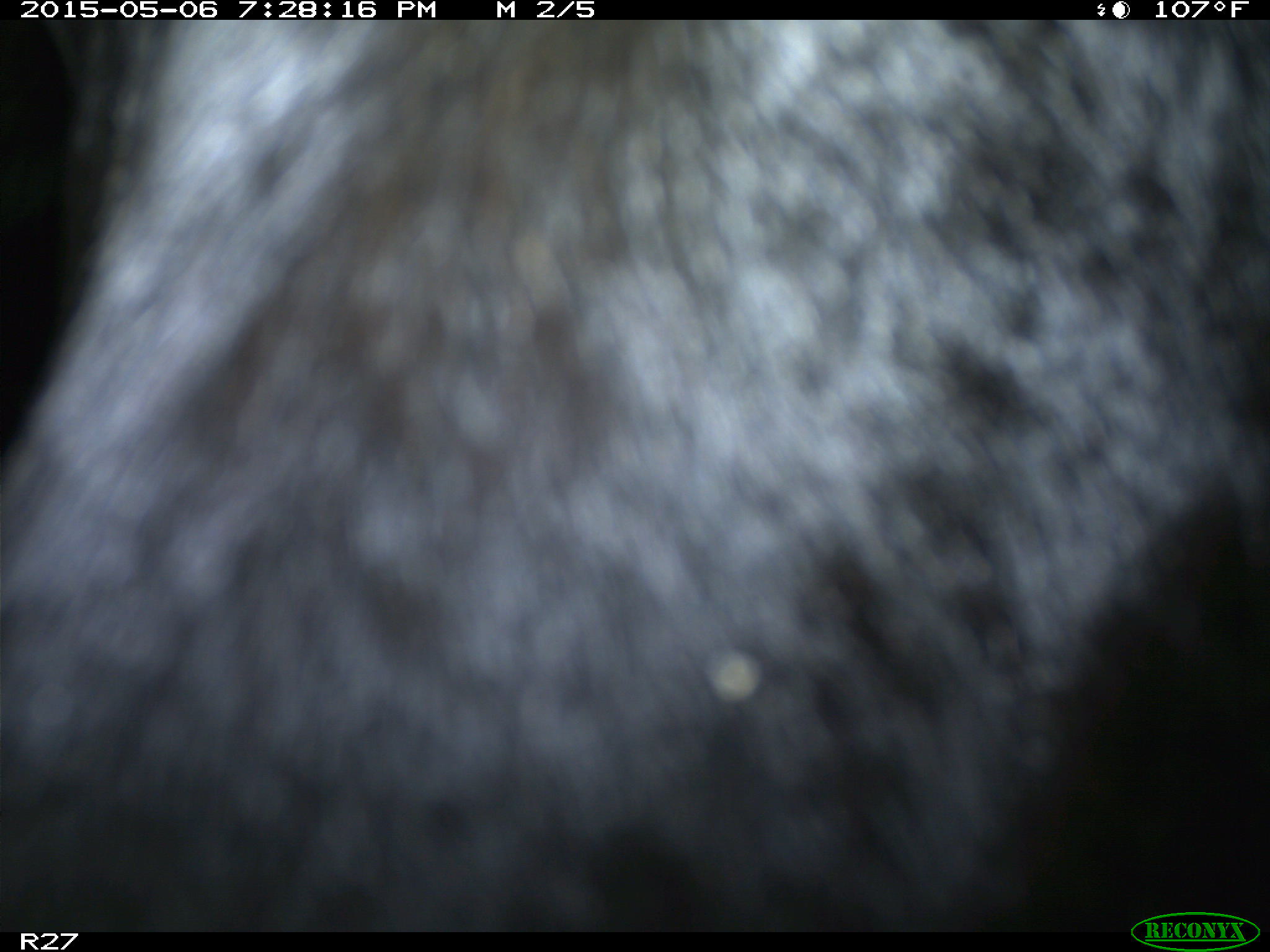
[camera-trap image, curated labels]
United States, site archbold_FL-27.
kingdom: Animalia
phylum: Chordata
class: Mammalia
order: Artiodactyla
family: Bovidae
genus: Bos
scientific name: Bos taurus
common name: domestic cow